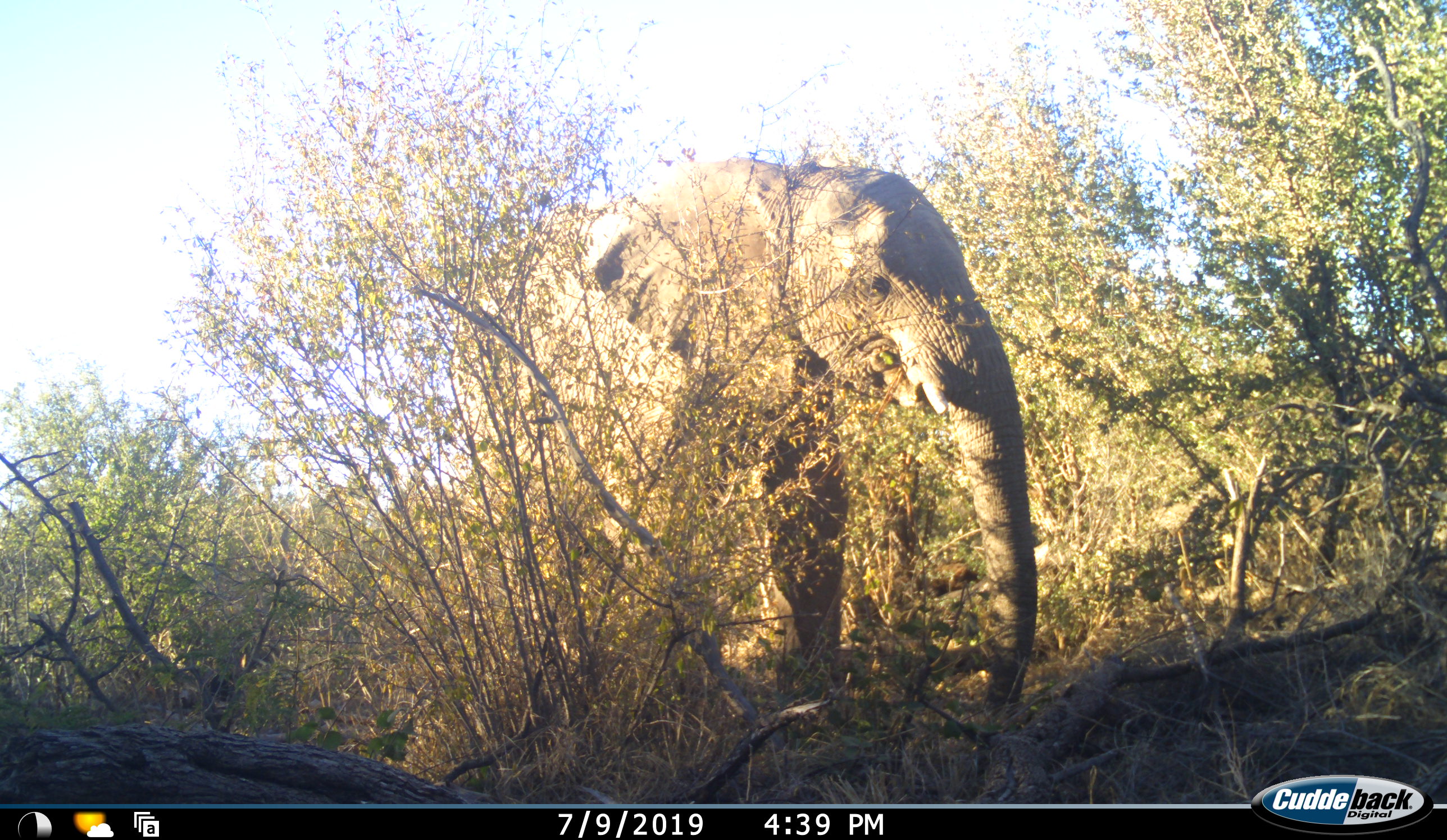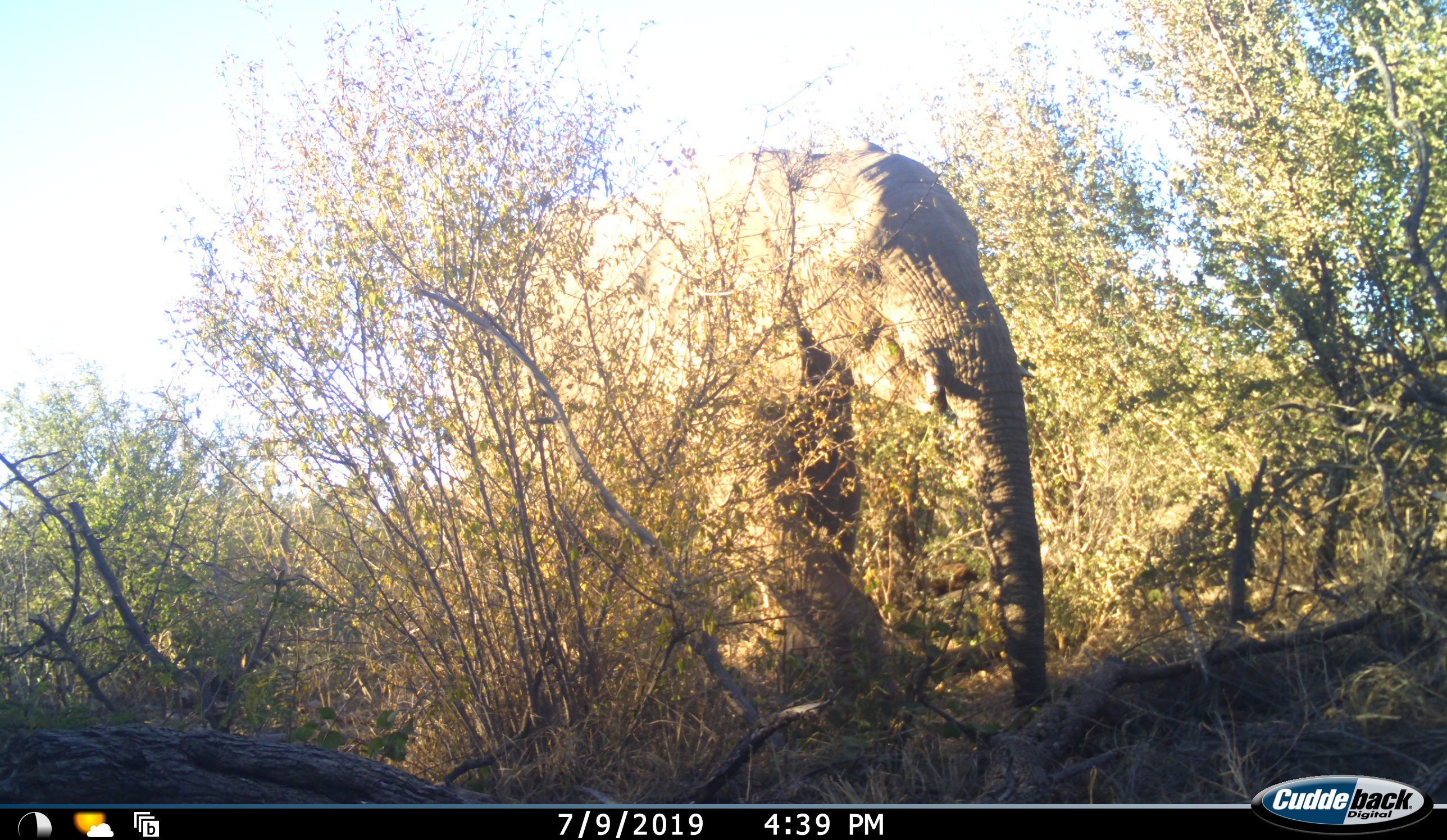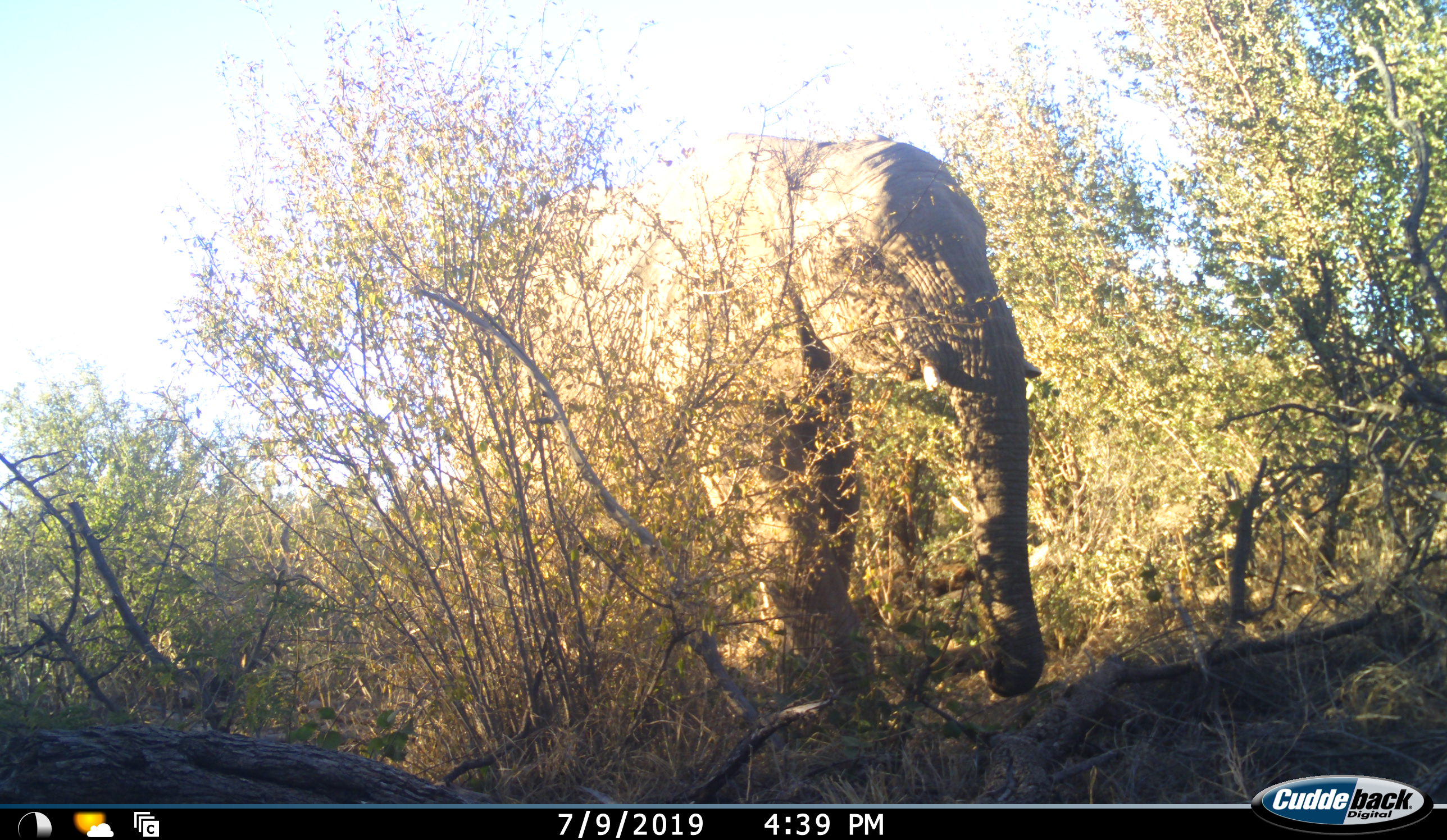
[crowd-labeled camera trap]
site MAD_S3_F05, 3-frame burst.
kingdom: Animalia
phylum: Chordata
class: Mammalia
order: Proboscidea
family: Elephantidae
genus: Loxodonta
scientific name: Loxodonta africana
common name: african bush elephant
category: elephant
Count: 1.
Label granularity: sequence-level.